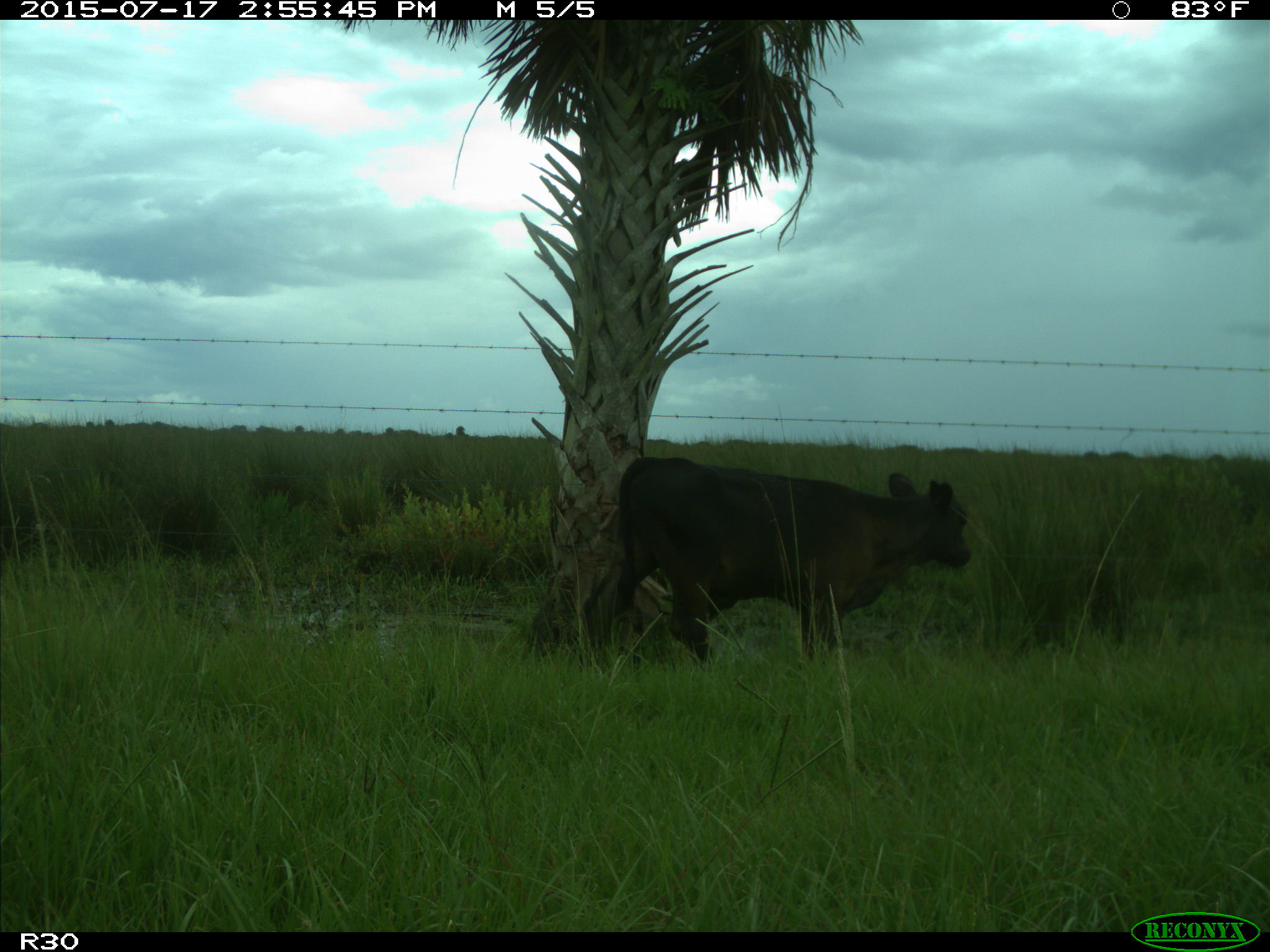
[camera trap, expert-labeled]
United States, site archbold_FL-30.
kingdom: Animalia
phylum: Chordata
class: Mammalia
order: Artiodactyla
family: Bovidae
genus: Bos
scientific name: Bos taurus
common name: domestic cow